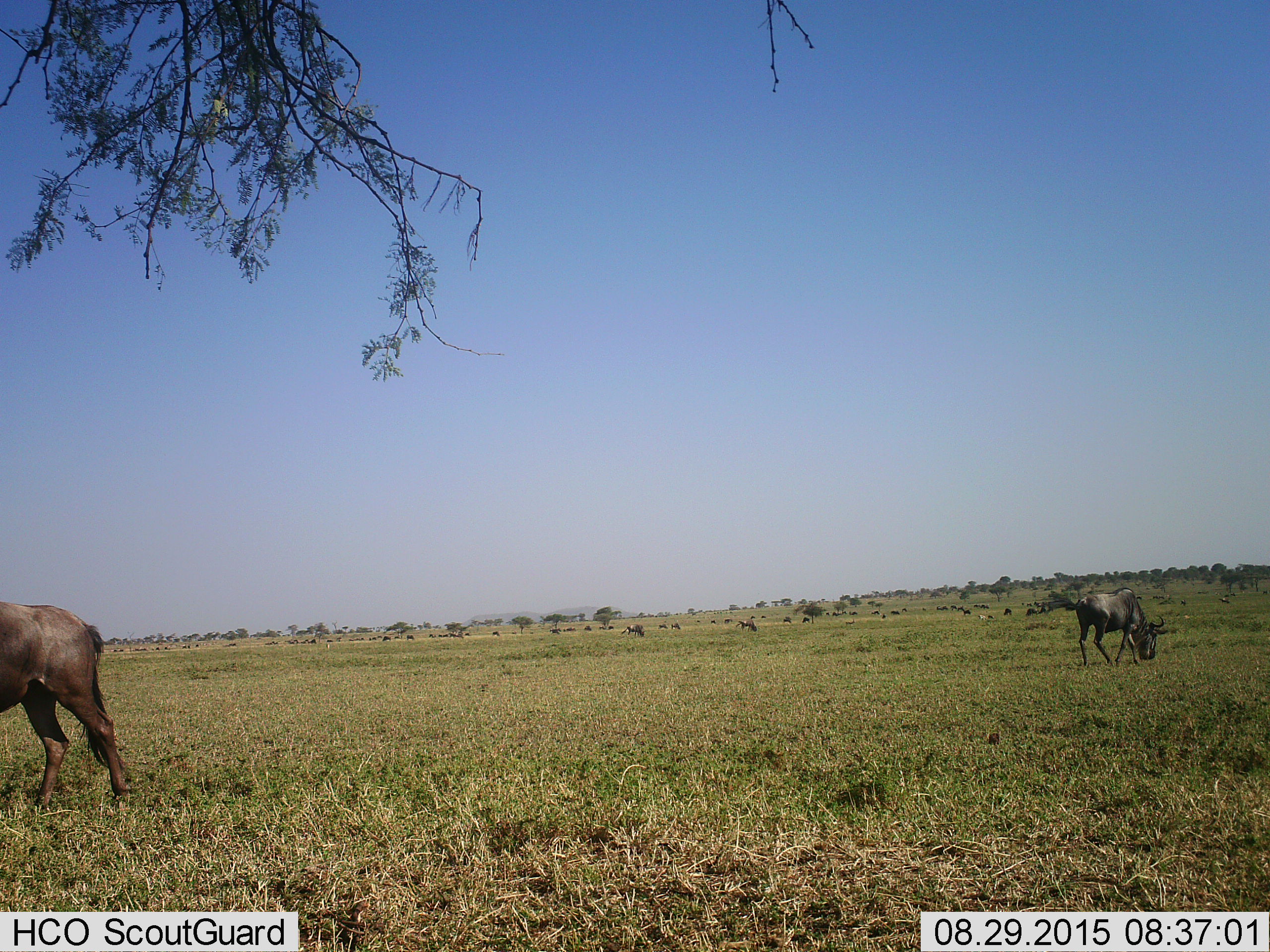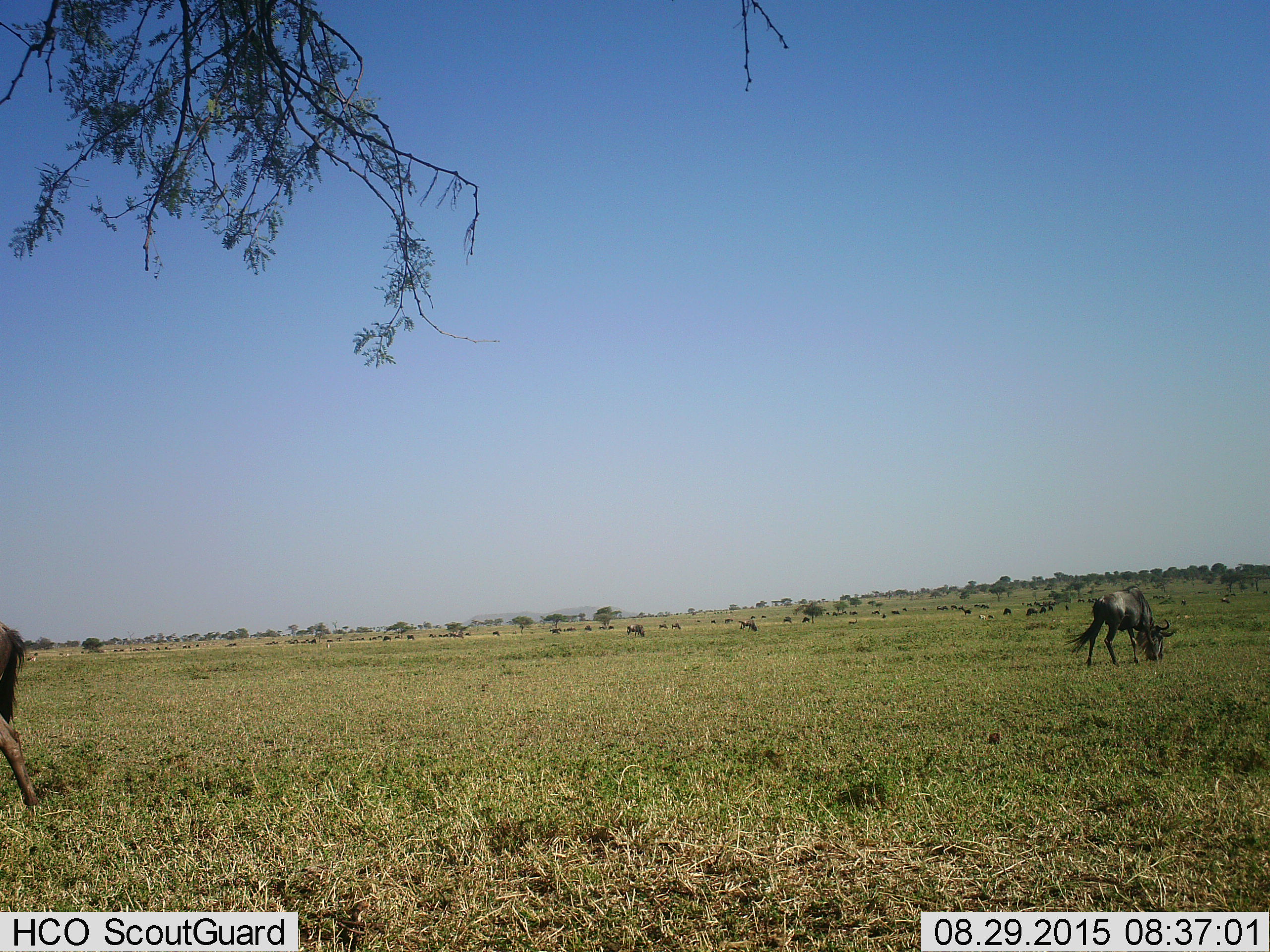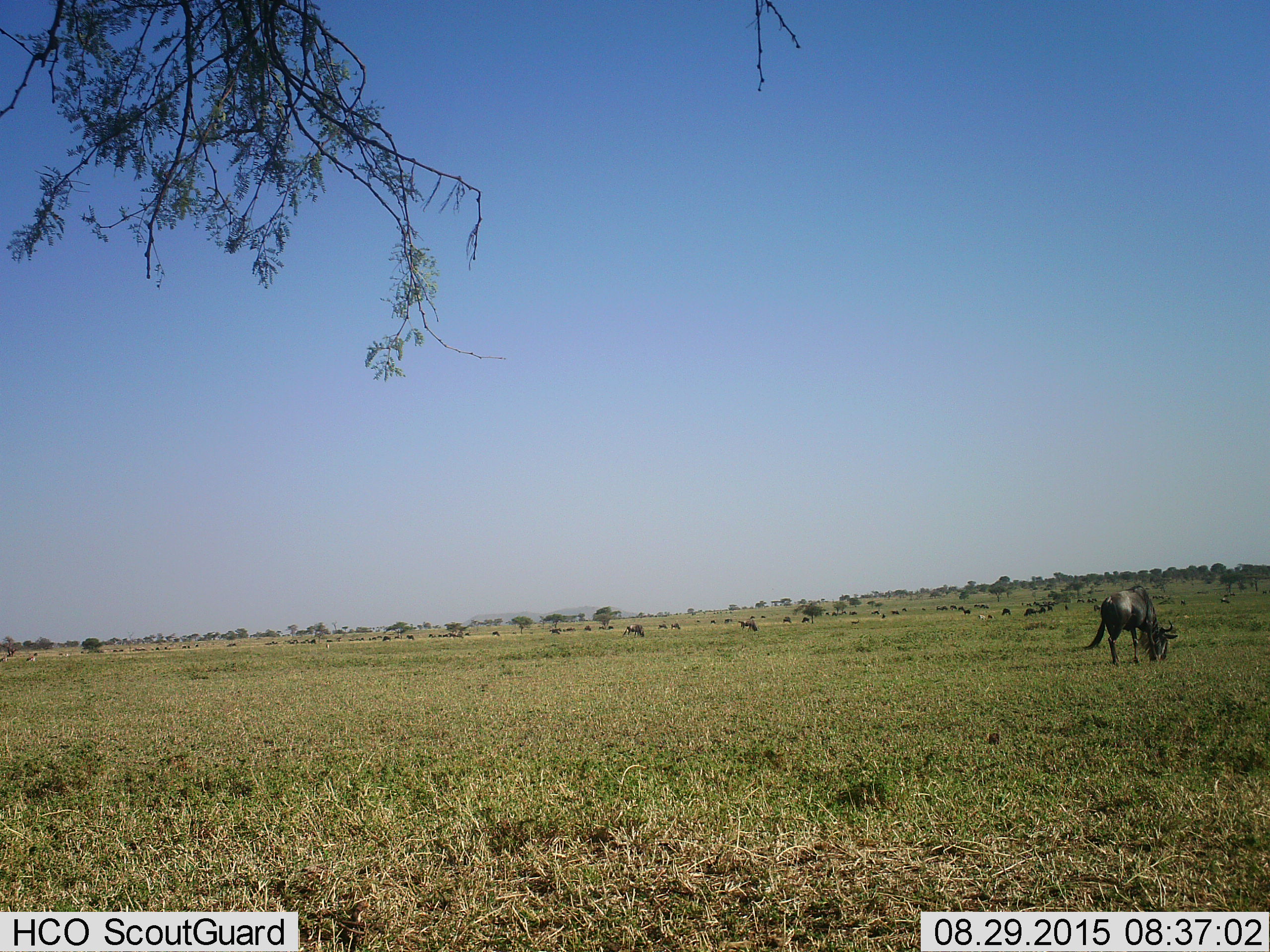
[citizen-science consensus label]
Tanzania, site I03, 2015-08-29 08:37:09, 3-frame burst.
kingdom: Animalia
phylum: Chordata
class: Mammalia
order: Artiodactyla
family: Bovidae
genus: Connochaetes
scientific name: Connochaetes taurinus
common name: blue wildebeest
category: wildebeest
Wildebeest (blue wildebeest) (Connochaetes taurinus), count 11-50. Behavior (volunteer vote fractions): standing 50%, resting 0%, moving 50%, interacting 0%. Young present (vote fraction): 20%. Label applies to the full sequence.